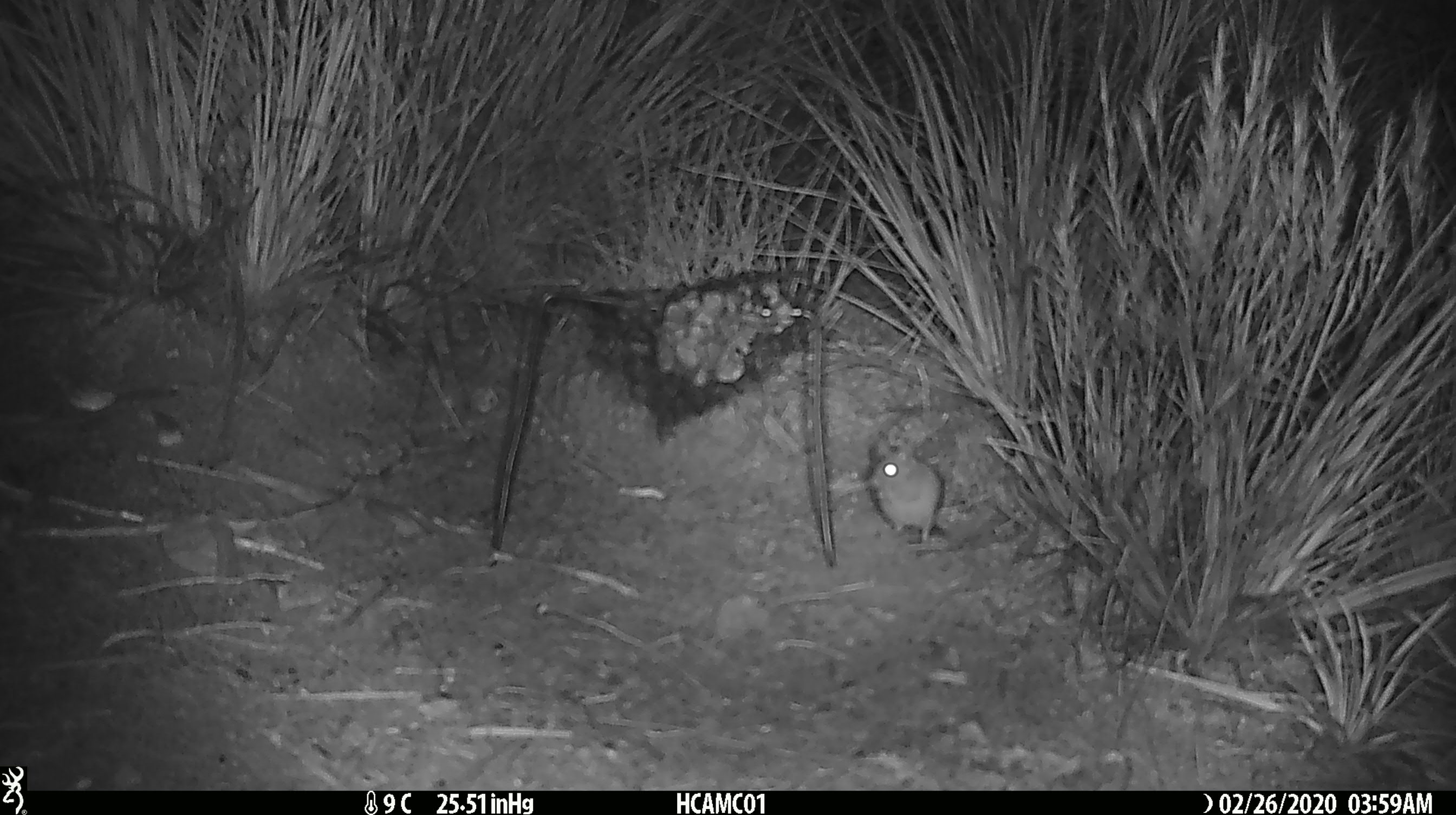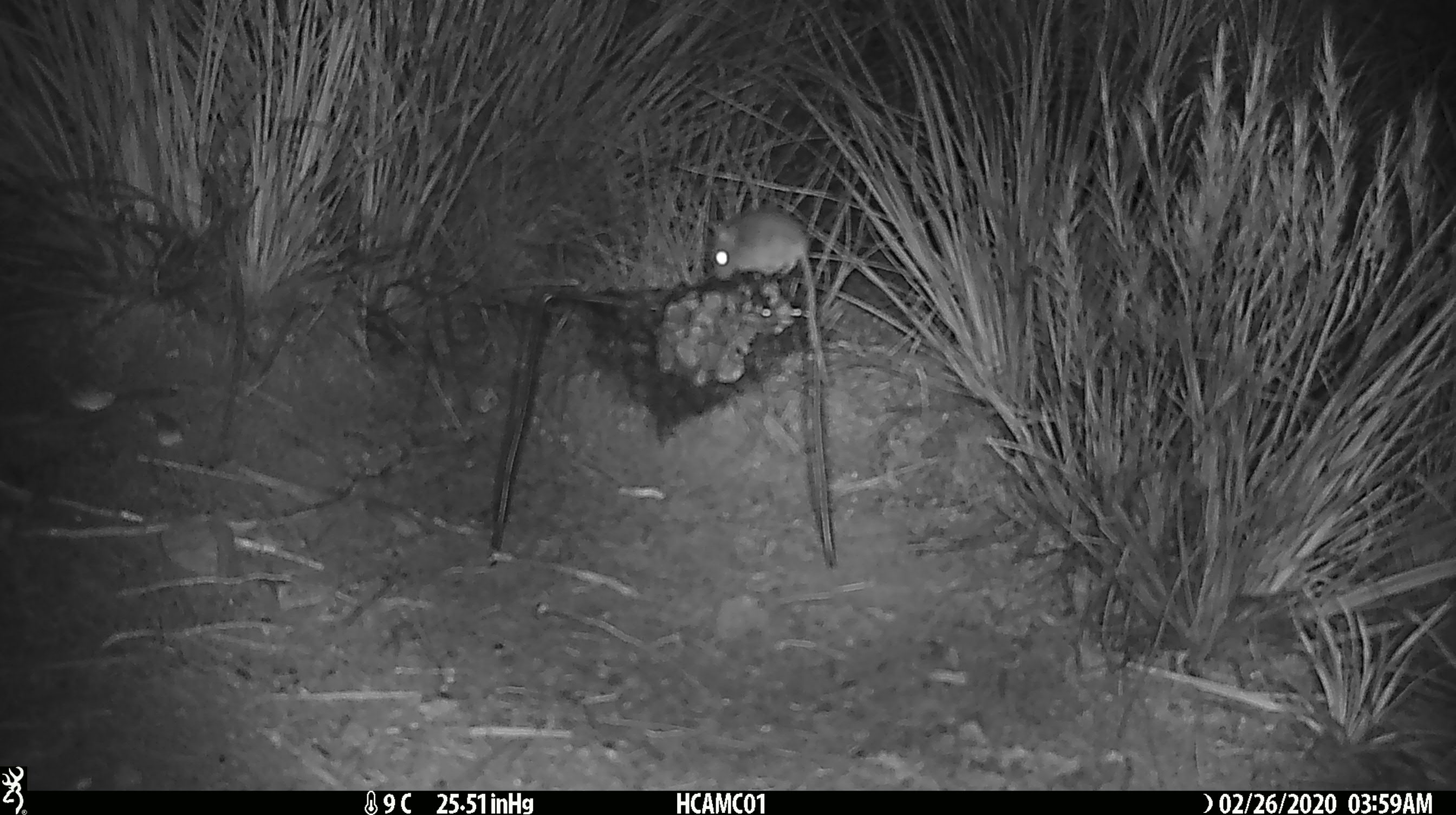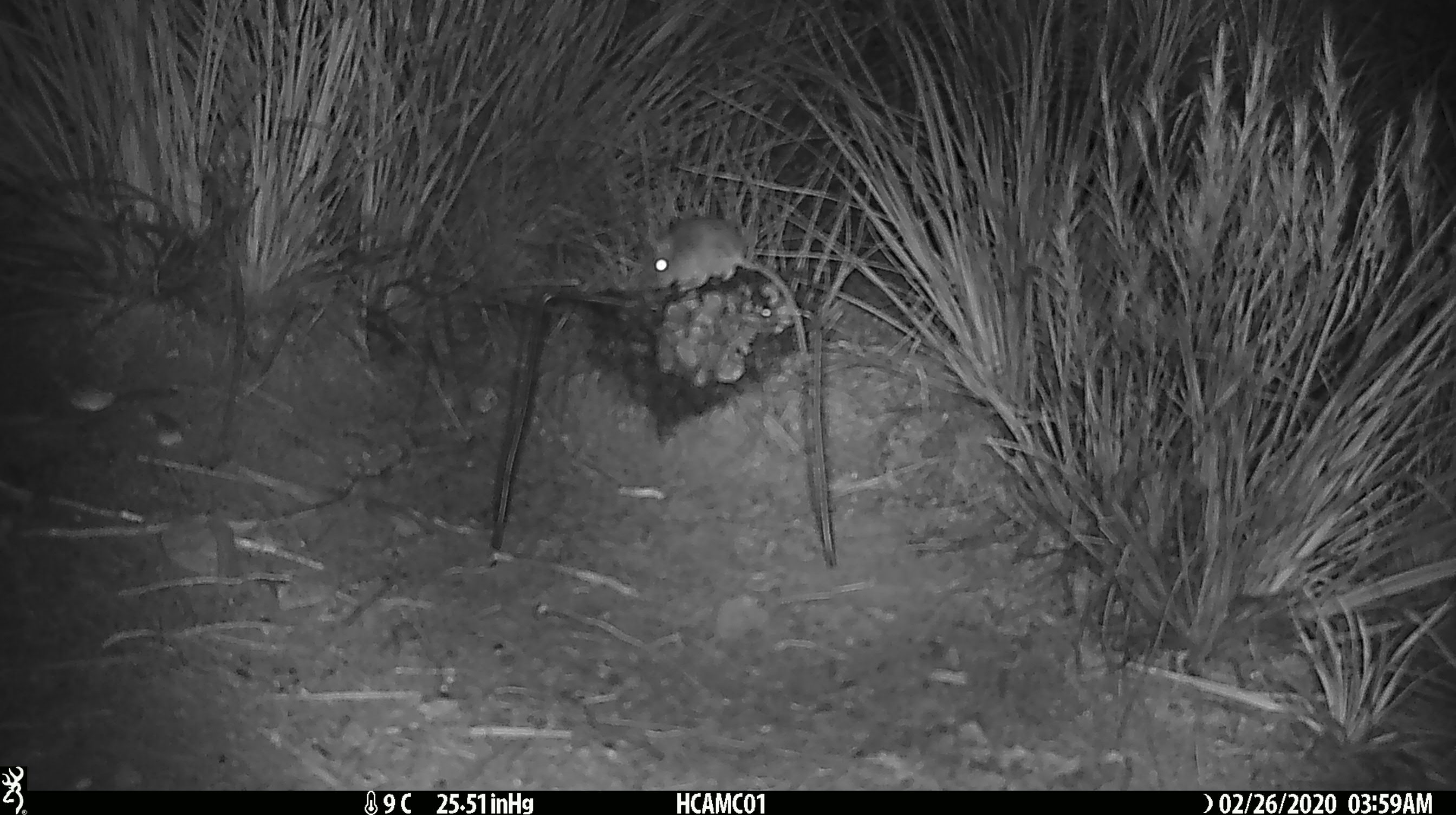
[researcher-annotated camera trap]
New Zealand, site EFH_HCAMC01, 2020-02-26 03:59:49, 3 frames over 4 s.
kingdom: Animalia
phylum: Chordata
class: Mammalia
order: Rodentia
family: Muridae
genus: Mus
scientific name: Mus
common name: mouse